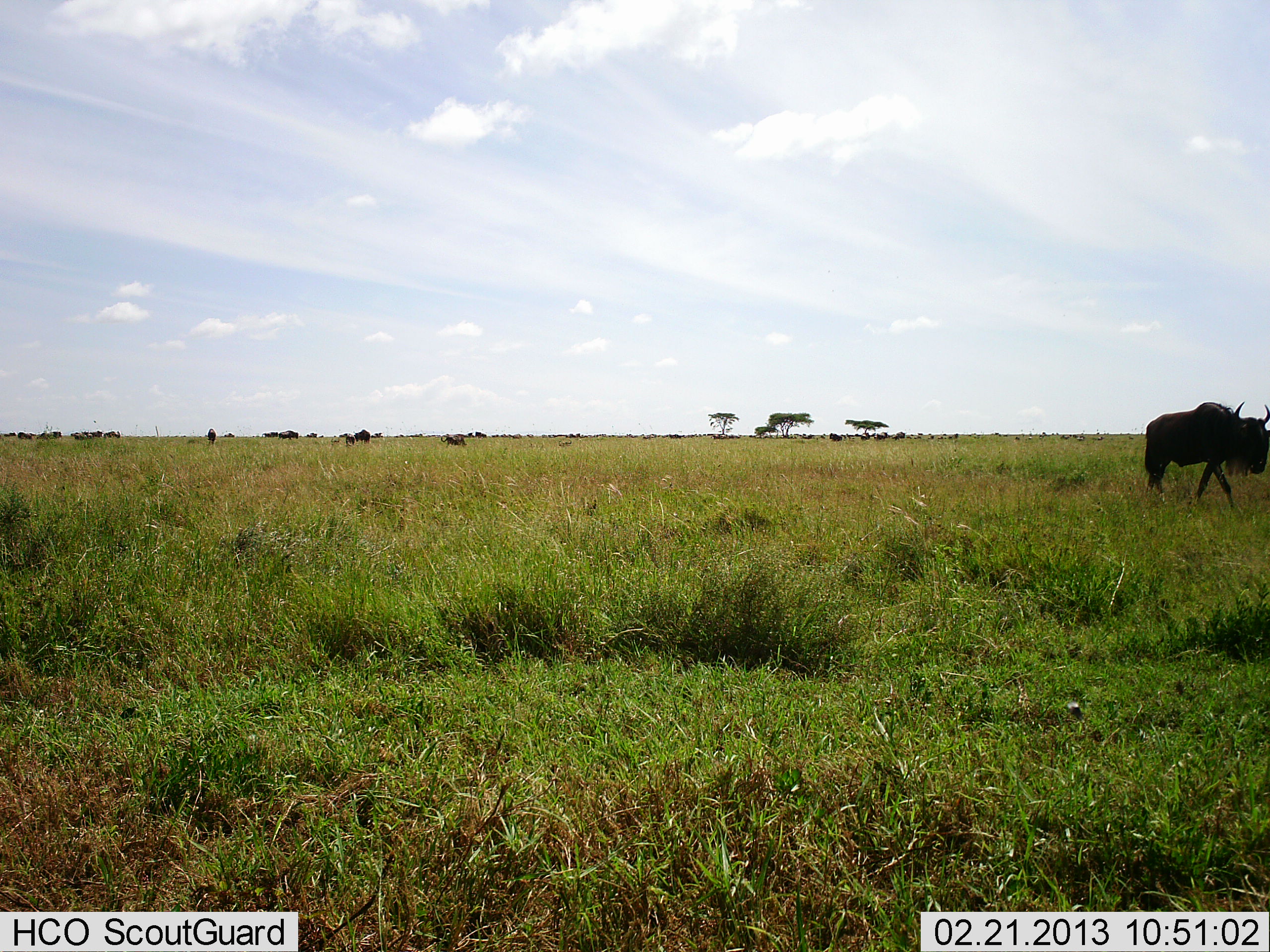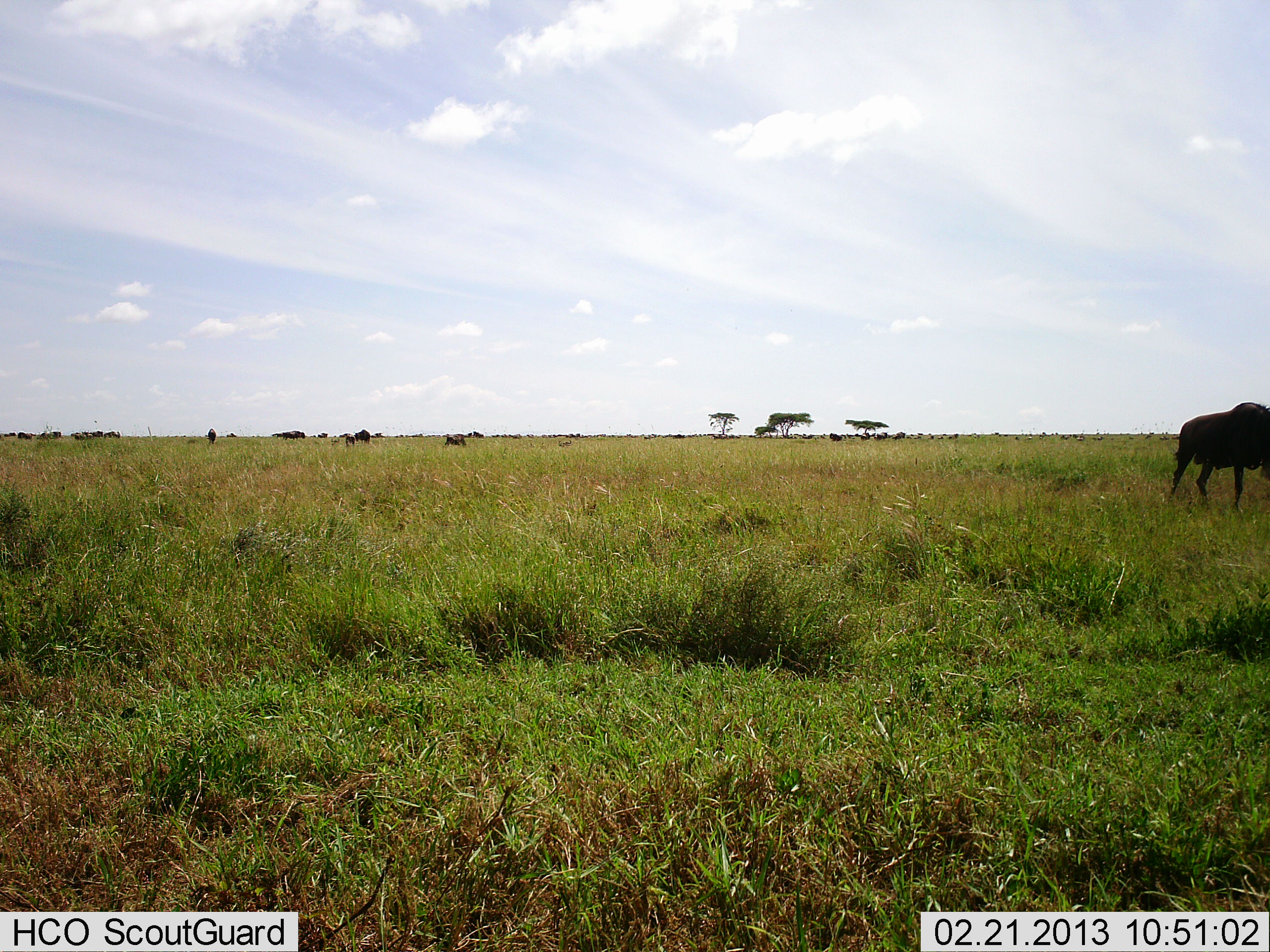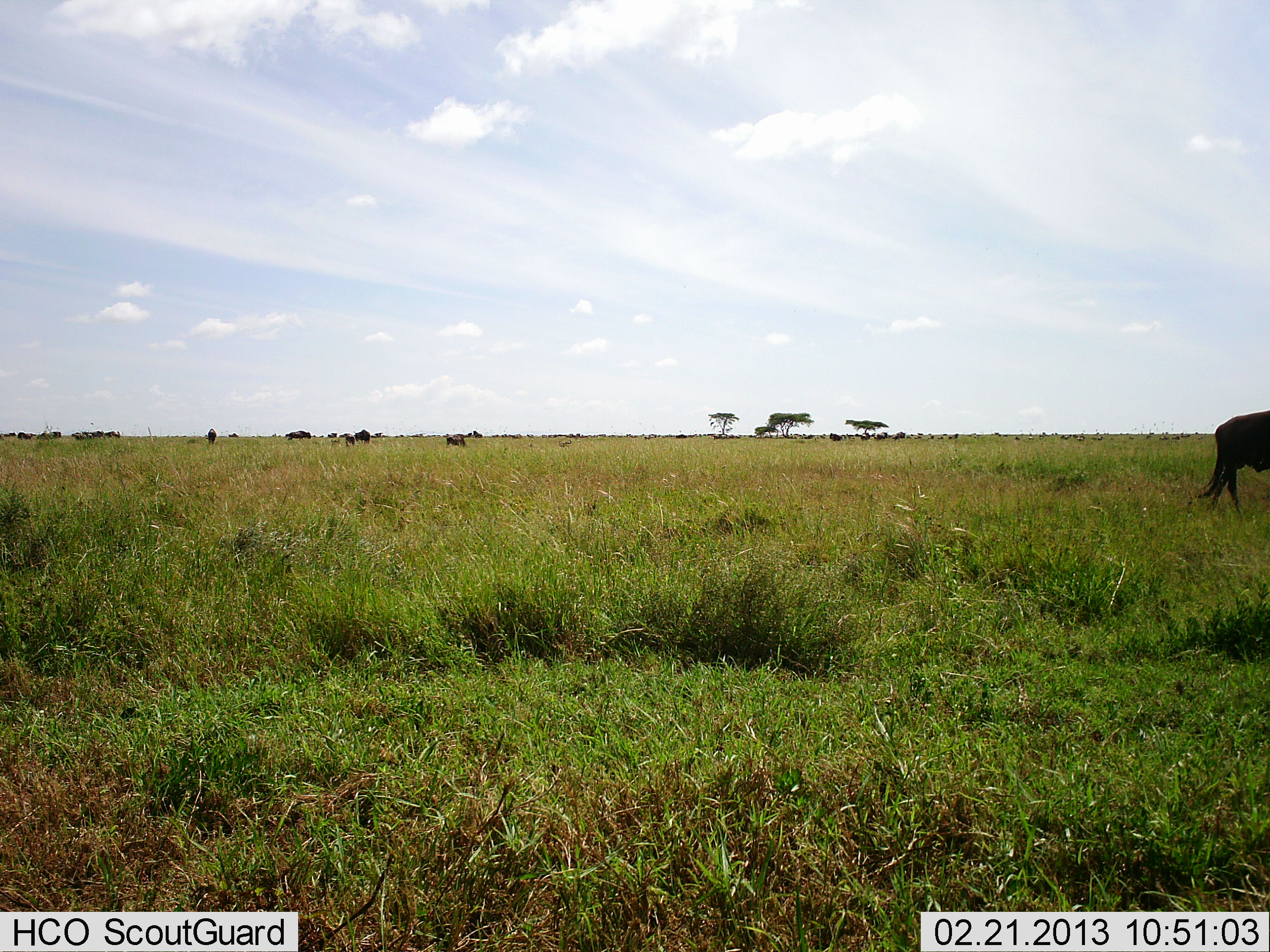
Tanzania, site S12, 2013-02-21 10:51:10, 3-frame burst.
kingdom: Animalia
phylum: Chordata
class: Mammalia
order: Artiodactyla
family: Bovidae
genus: Connochaetes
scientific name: Connochaetes taurinus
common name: blue wildebeest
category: wildebeest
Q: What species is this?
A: Wildebeest (blue wildebeest) (Connochaetes taurinus).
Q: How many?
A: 10.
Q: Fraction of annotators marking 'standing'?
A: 27%.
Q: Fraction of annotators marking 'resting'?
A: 0%.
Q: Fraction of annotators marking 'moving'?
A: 85%.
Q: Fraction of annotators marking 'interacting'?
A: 0%.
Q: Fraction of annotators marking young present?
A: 0%.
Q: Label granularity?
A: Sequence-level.